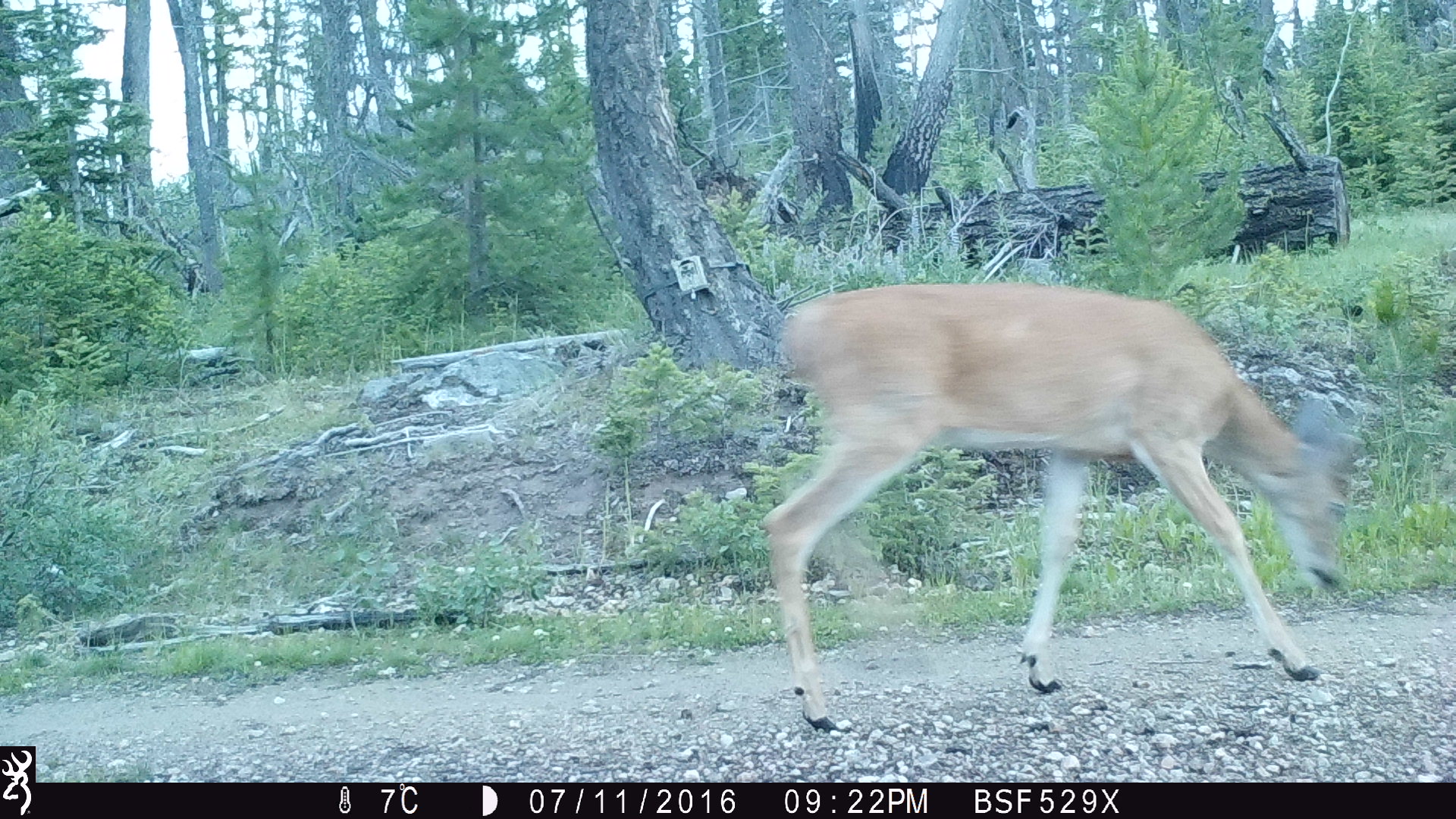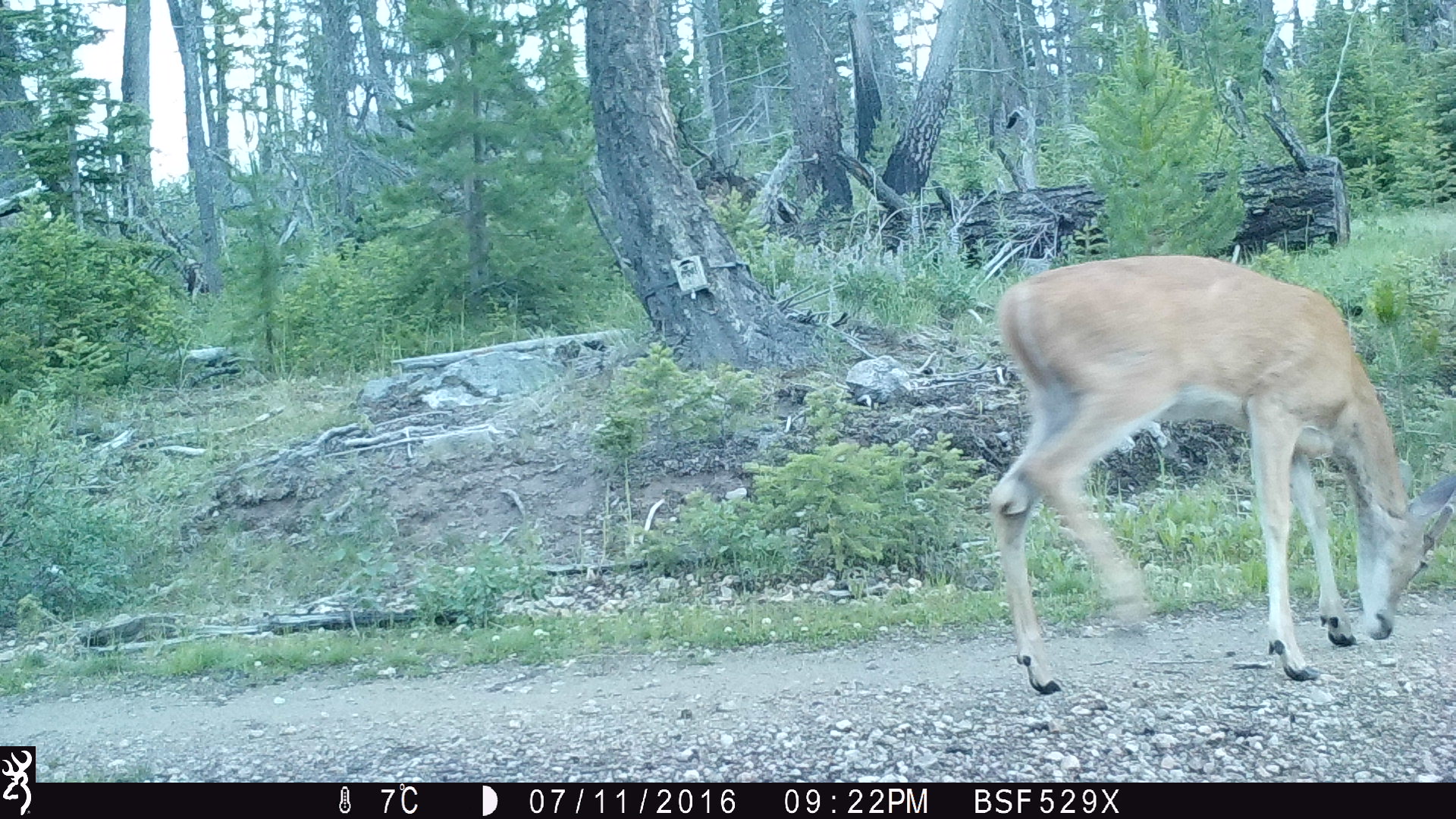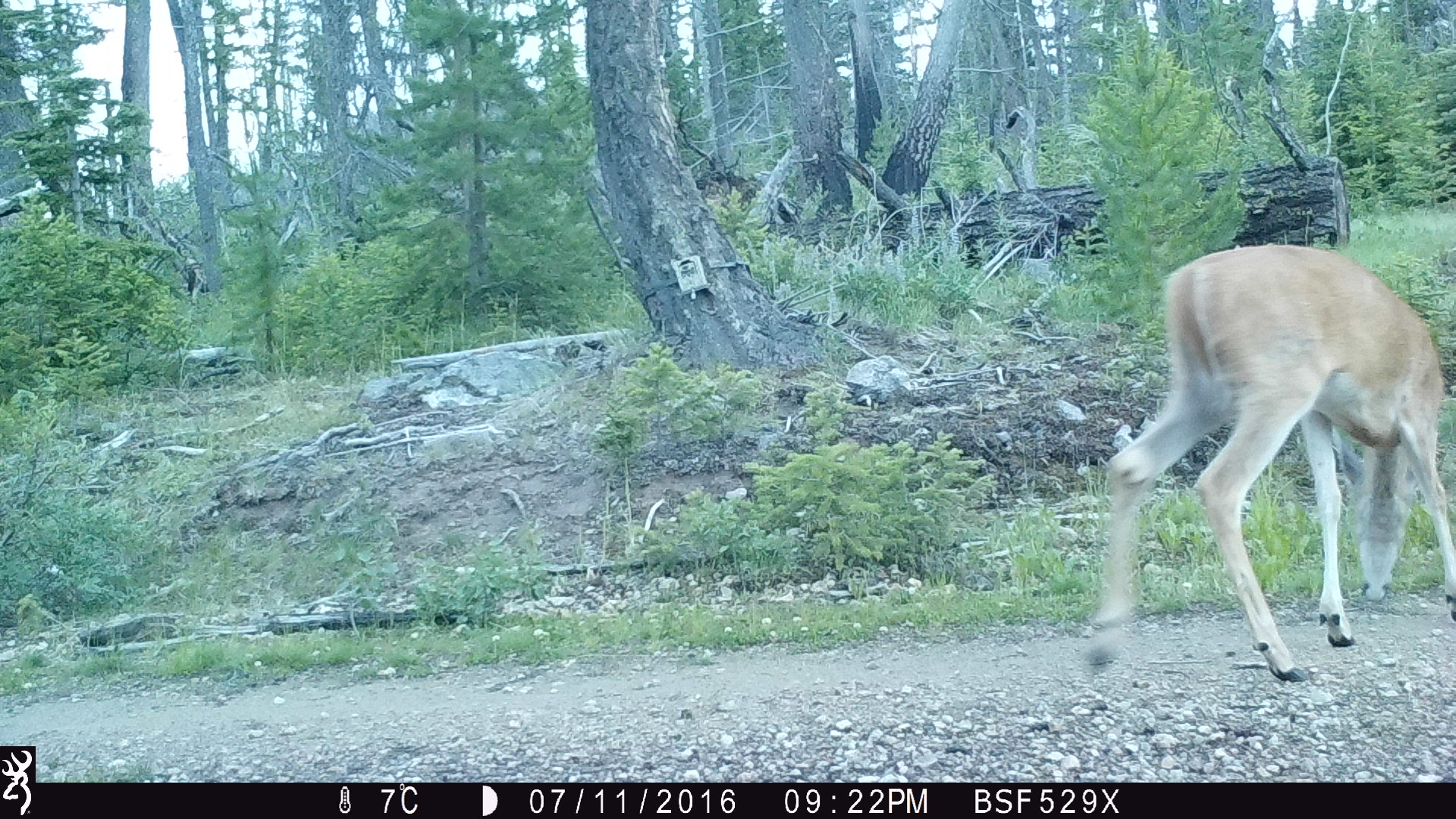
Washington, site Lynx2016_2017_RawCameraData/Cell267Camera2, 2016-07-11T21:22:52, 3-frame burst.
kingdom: Animalia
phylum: Chordata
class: Mammalia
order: Artiodactyla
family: Cervidae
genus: Odocoileus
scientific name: Odocoileus virginianus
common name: white-tailed deer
Odocoileus virginianus (white-tailed deer). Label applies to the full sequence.